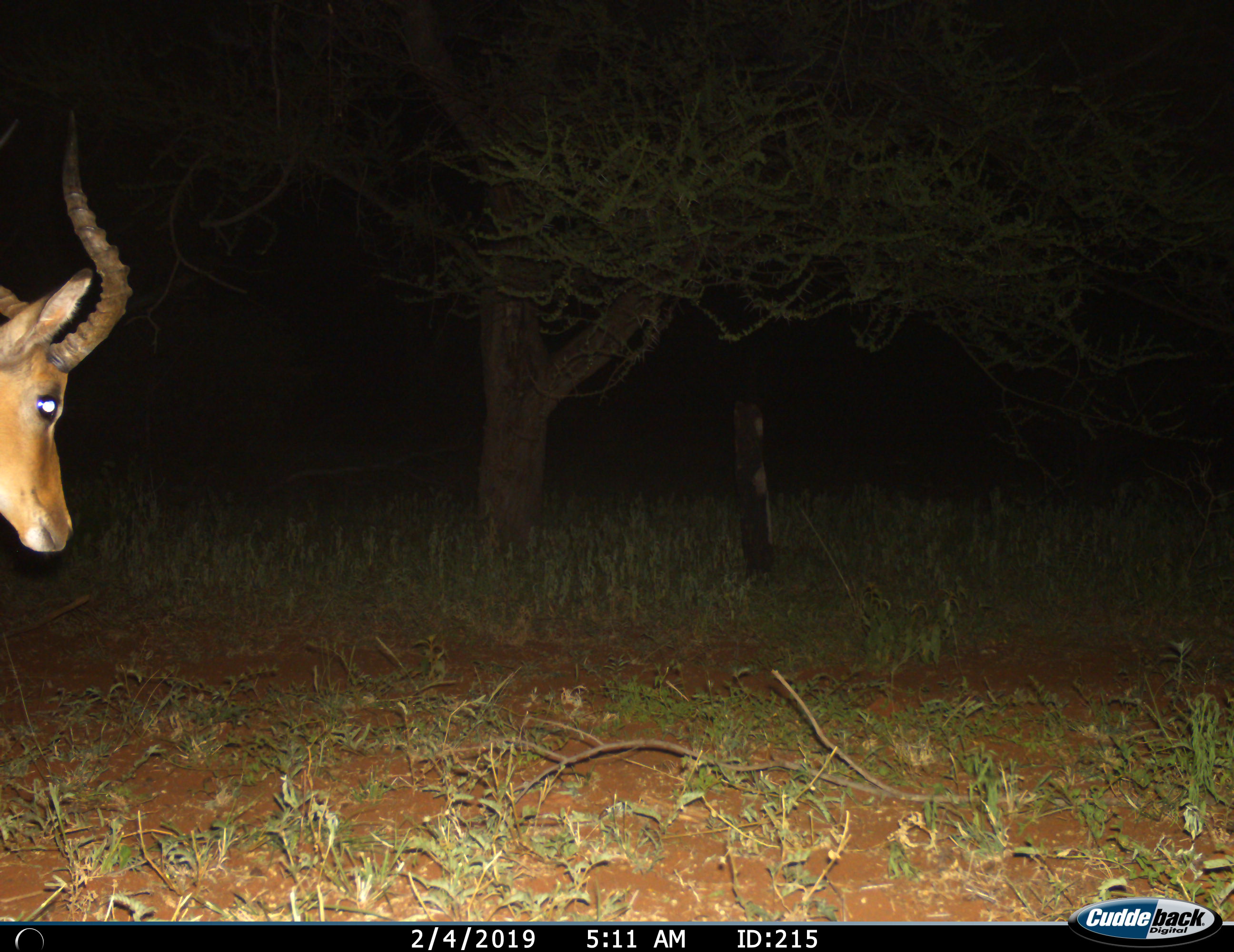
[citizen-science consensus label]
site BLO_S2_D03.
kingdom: Animalia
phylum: Chordata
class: Mammalia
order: Artiodactyla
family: Bovidae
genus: Aepyceros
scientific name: Aepyceros melampus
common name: impala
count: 1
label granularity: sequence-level